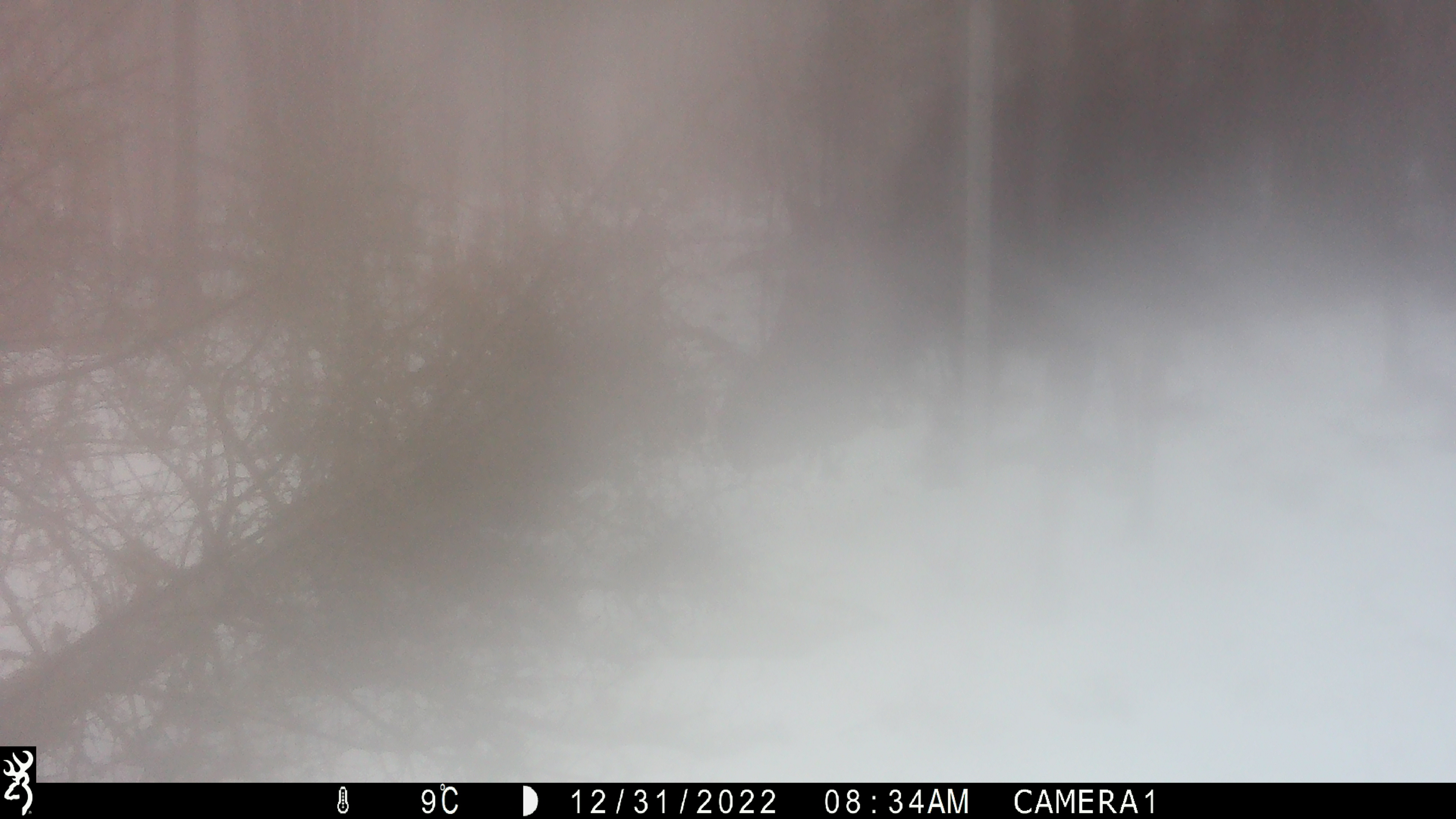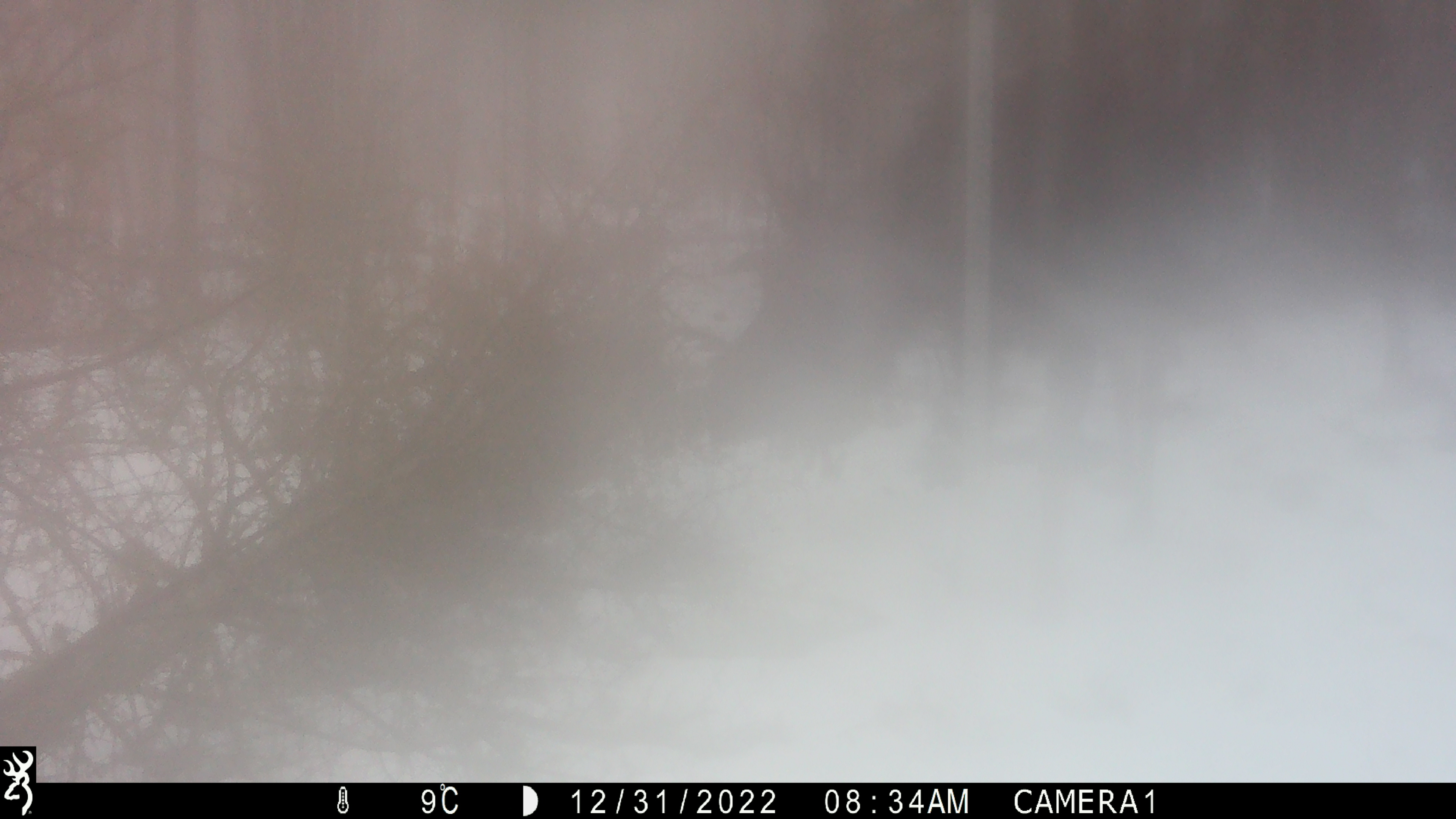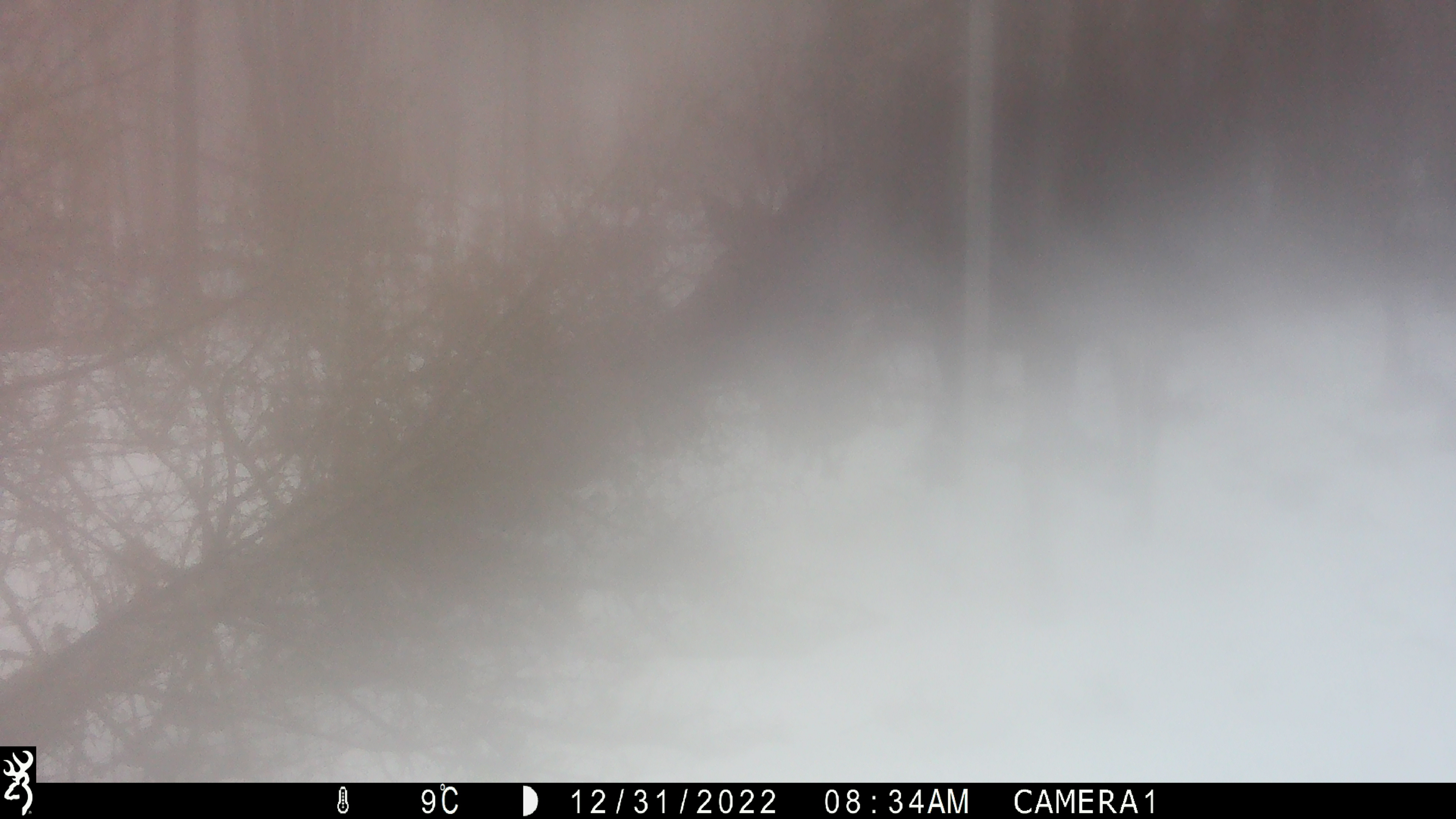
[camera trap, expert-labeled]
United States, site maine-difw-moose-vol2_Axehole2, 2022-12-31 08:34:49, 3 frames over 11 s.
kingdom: Animalia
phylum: Chordata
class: Mammalia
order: Artiodactyla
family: Cervidae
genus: Alces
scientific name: Alces alces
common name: moose